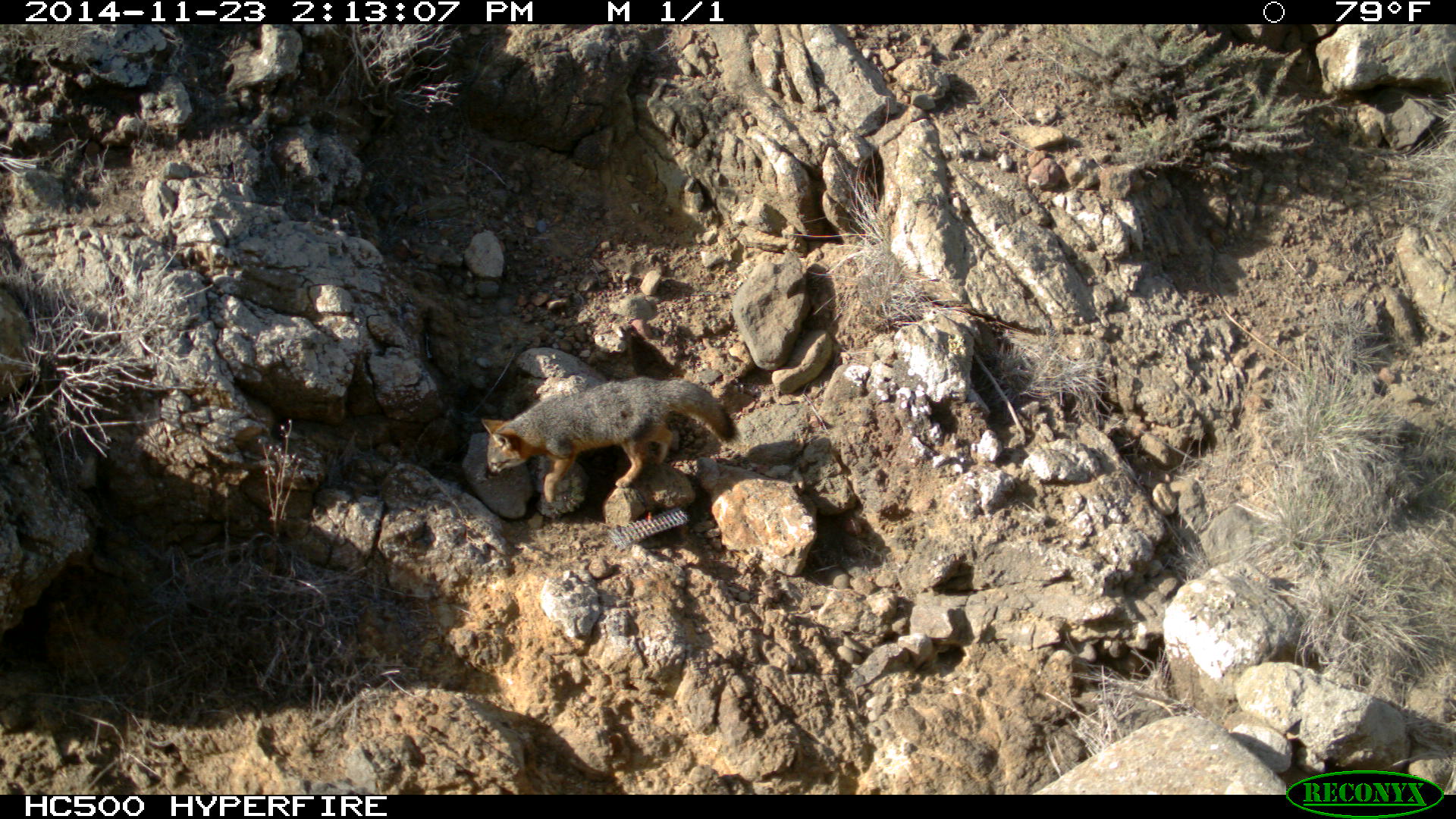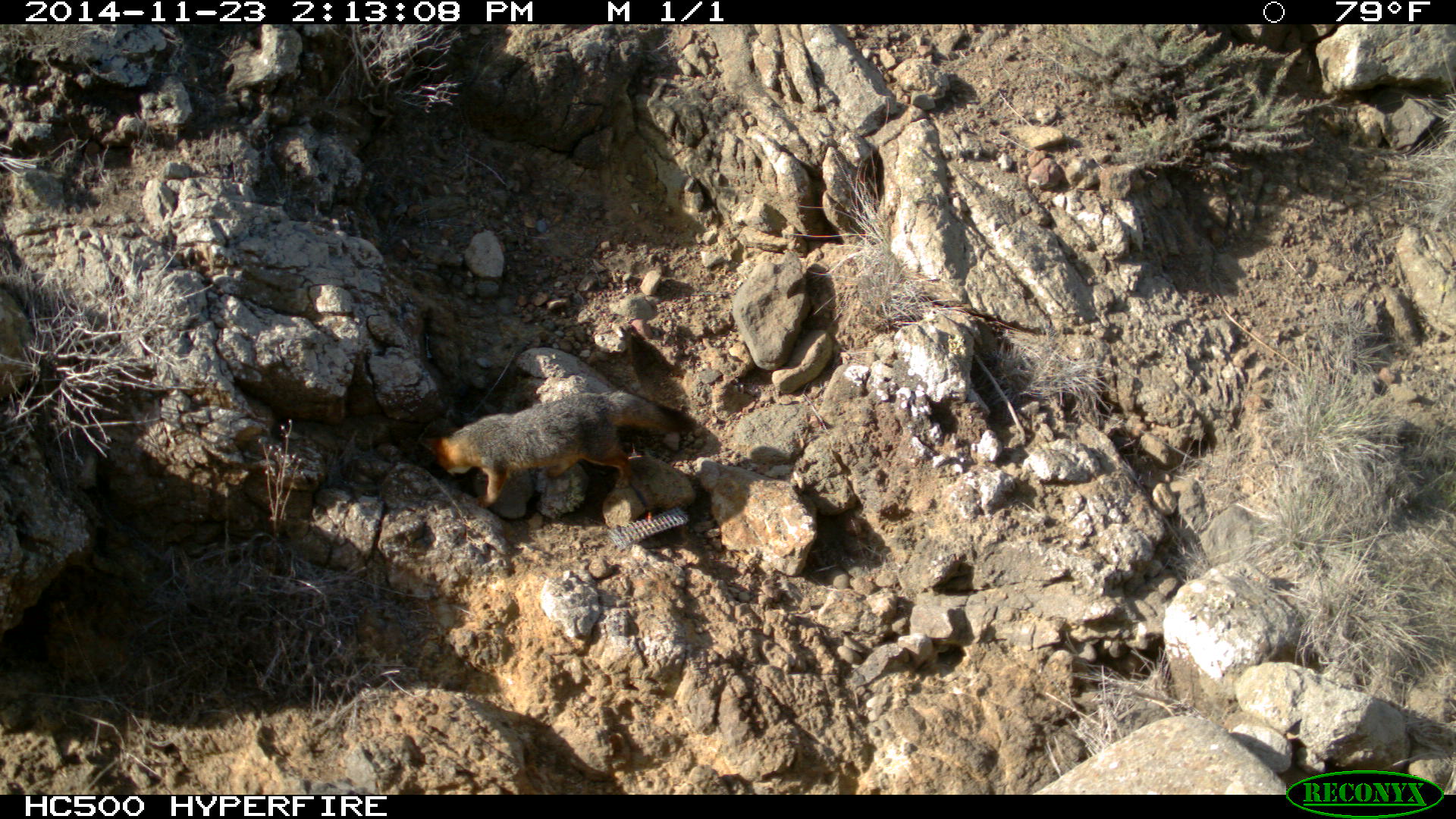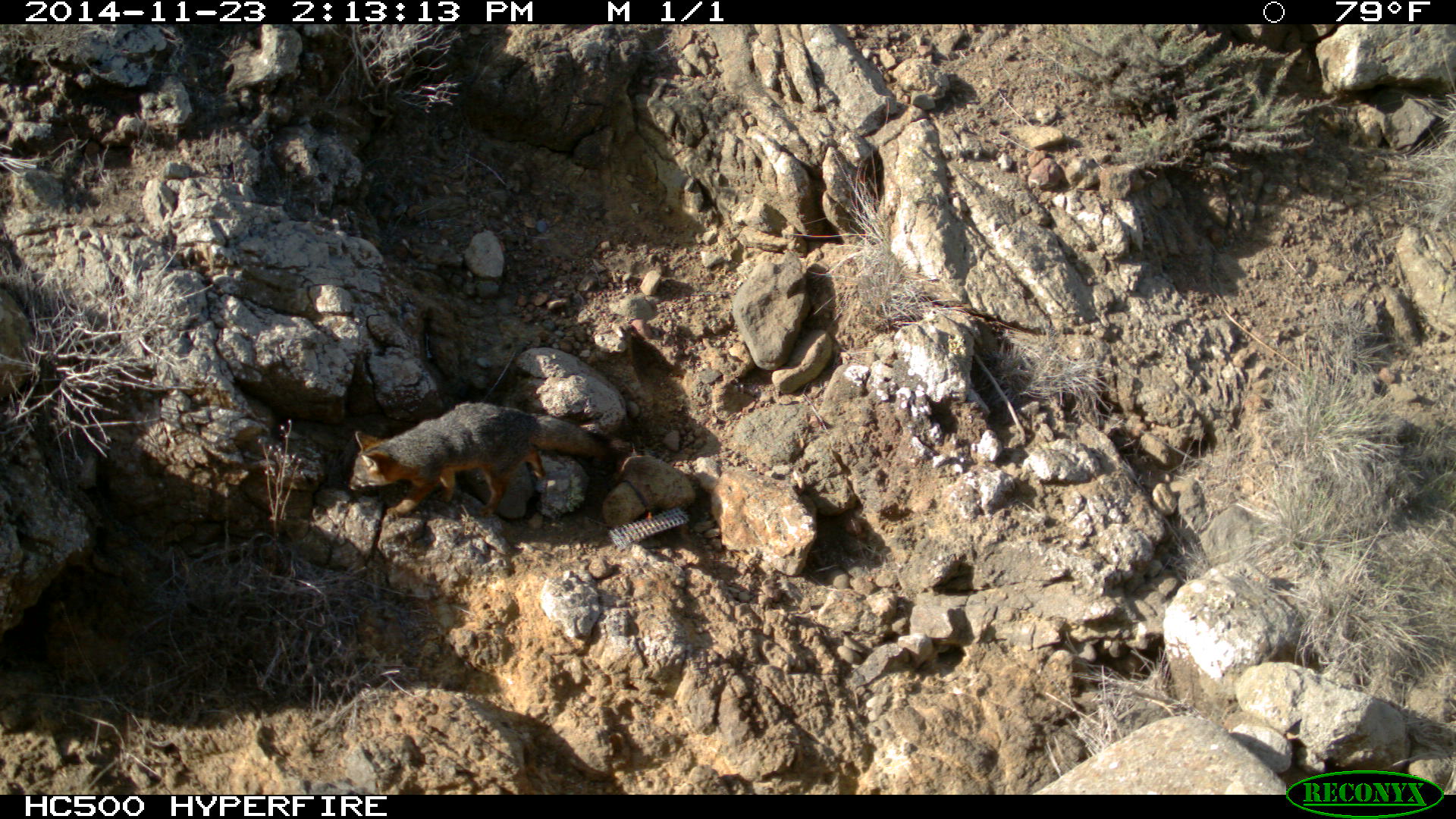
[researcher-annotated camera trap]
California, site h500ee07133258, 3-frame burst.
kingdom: Animalia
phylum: Chordata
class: Mammalia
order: Carnivora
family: Canidae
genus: Urocyon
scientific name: Urocyon littoralis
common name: island fox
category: fox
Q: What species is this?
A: Fox (island fox) (Urocyon littoralis).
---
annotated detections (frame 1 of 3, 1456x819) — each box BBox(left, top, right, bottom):
fox: BBox(481, 375, 739, 503)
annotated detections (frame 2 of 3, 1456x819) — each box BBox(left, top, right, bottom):
fox: BBox(418, 391, 697, 508)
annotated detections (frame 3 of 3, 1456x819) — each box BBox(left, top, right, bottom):
fox: BBox(345, 401, 607, 517)